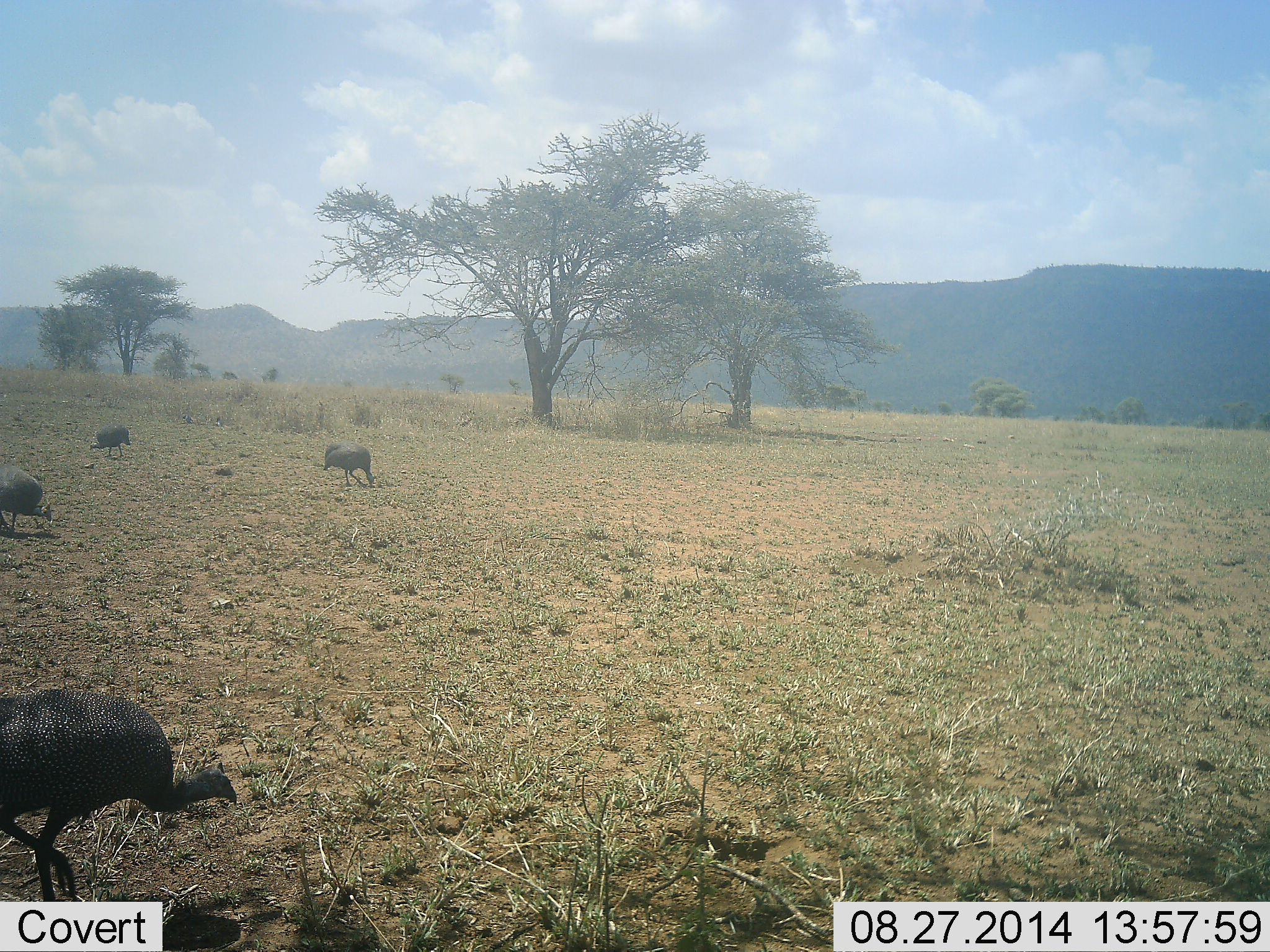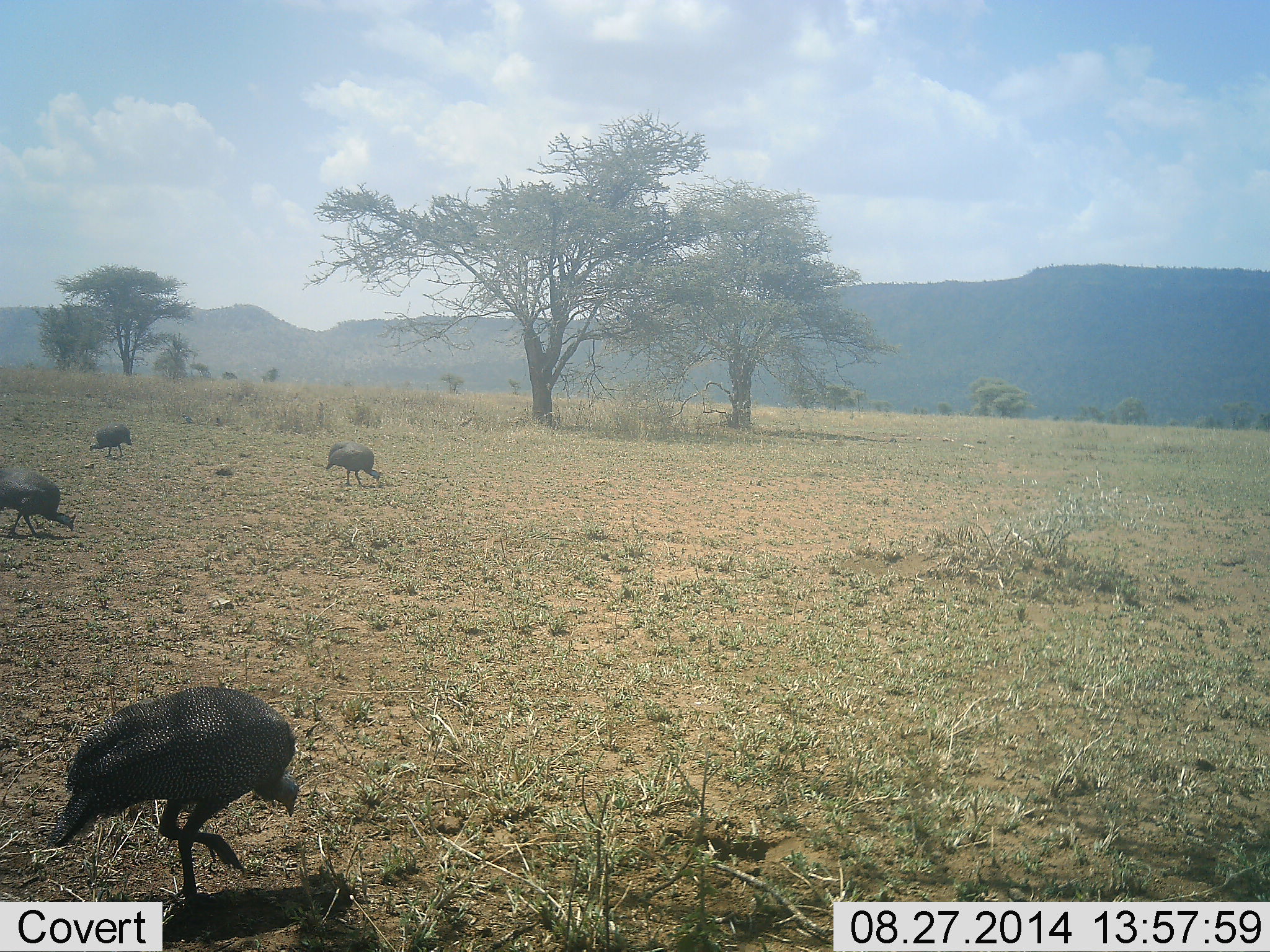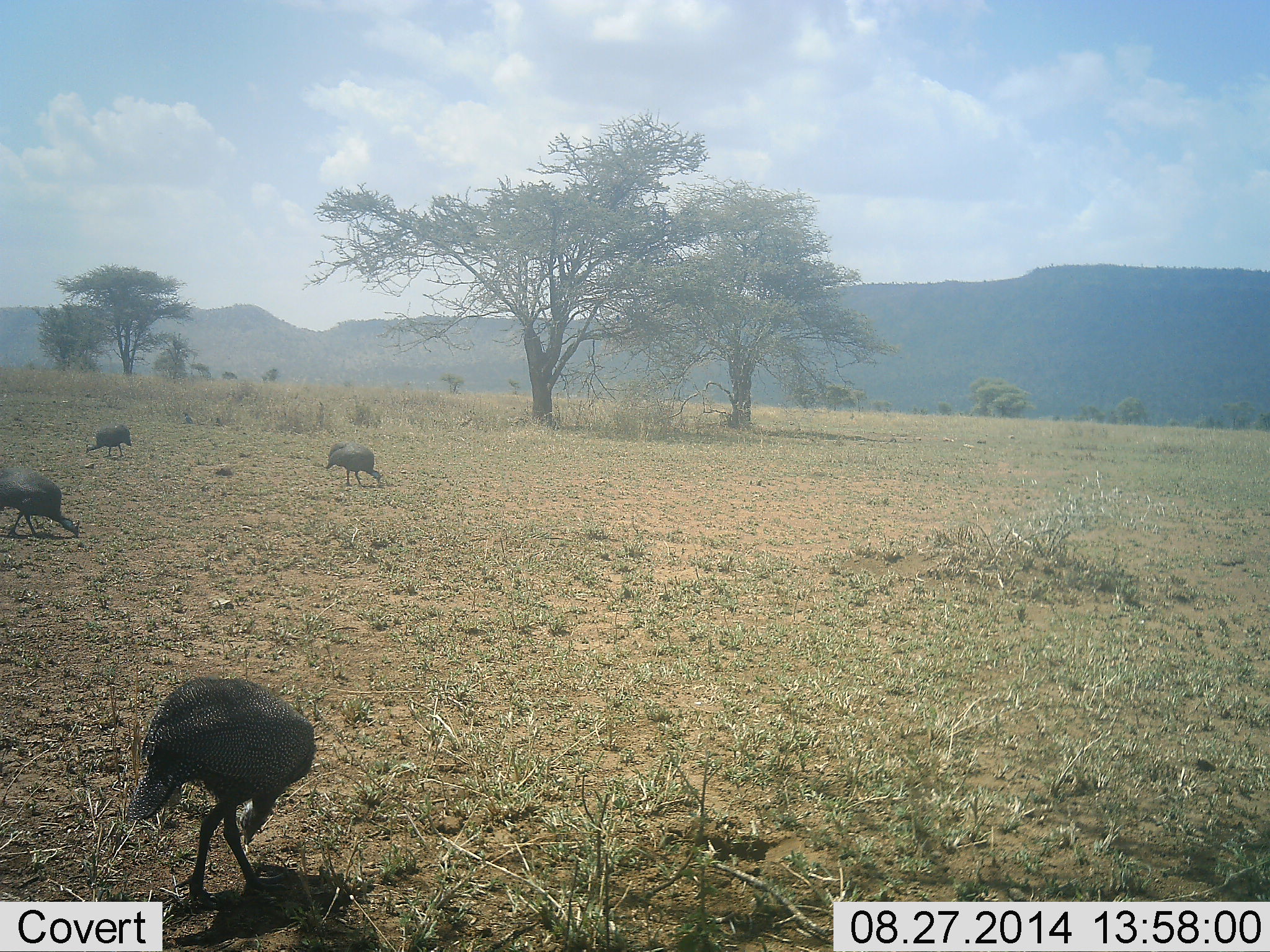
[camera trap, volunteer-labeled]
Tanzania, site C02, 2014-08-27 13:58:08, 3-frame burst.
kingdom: Animalia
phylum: Chordata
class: Aves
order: Galliformes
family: Numididae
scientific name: Numididae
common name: guinea fowl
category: guineafowl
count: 4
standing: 10%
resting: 0%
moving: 50%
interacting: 0%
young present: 0%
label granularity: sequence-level